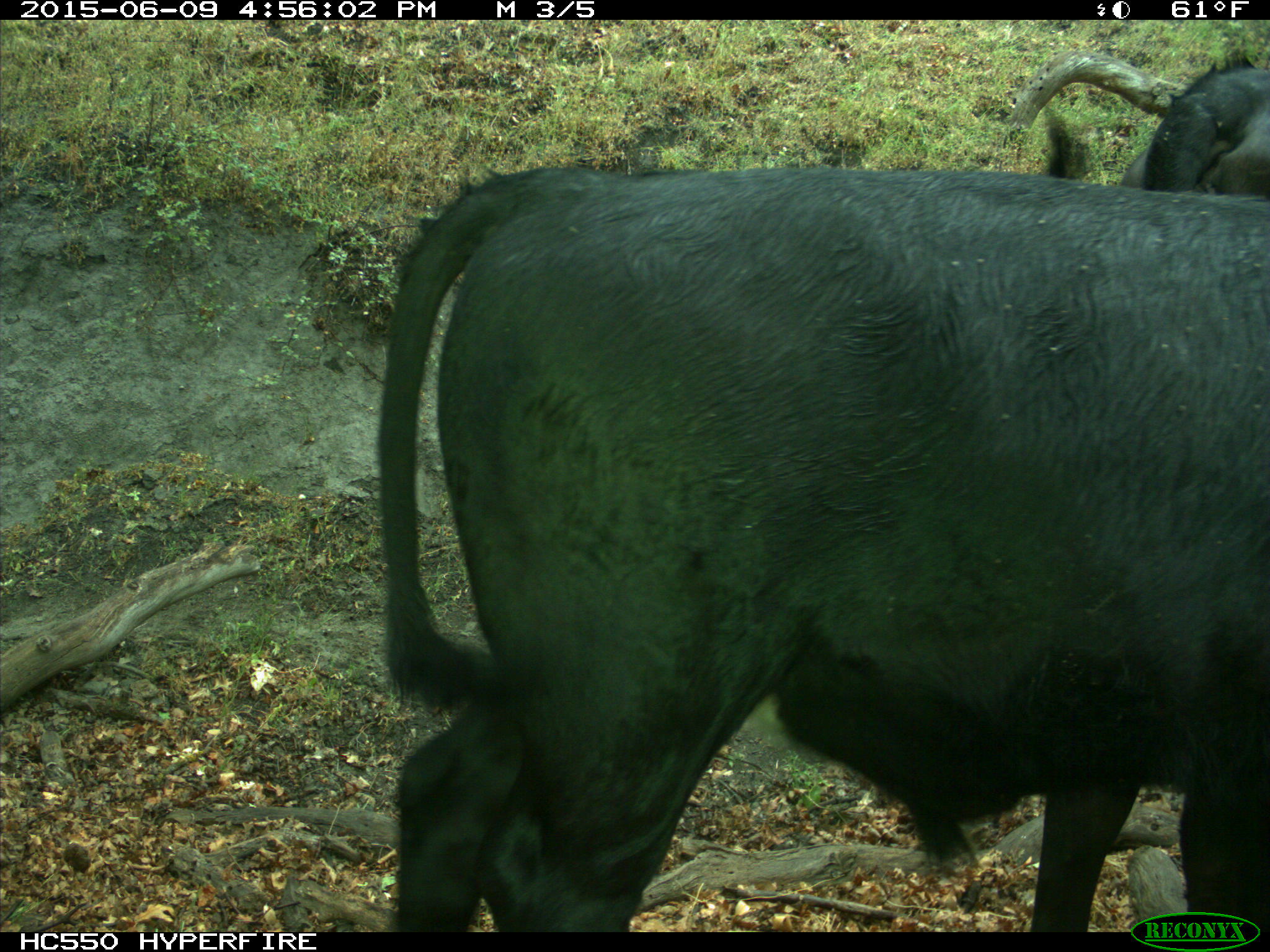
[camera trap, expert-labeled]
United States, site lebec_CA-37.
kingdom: Animalia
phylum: Chordata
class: Mammalia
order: Artiodactyla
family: Bovidae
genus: Bos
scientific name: Bos taurus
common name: domestic cow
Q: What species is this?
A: Bos taurus (domestic cow).